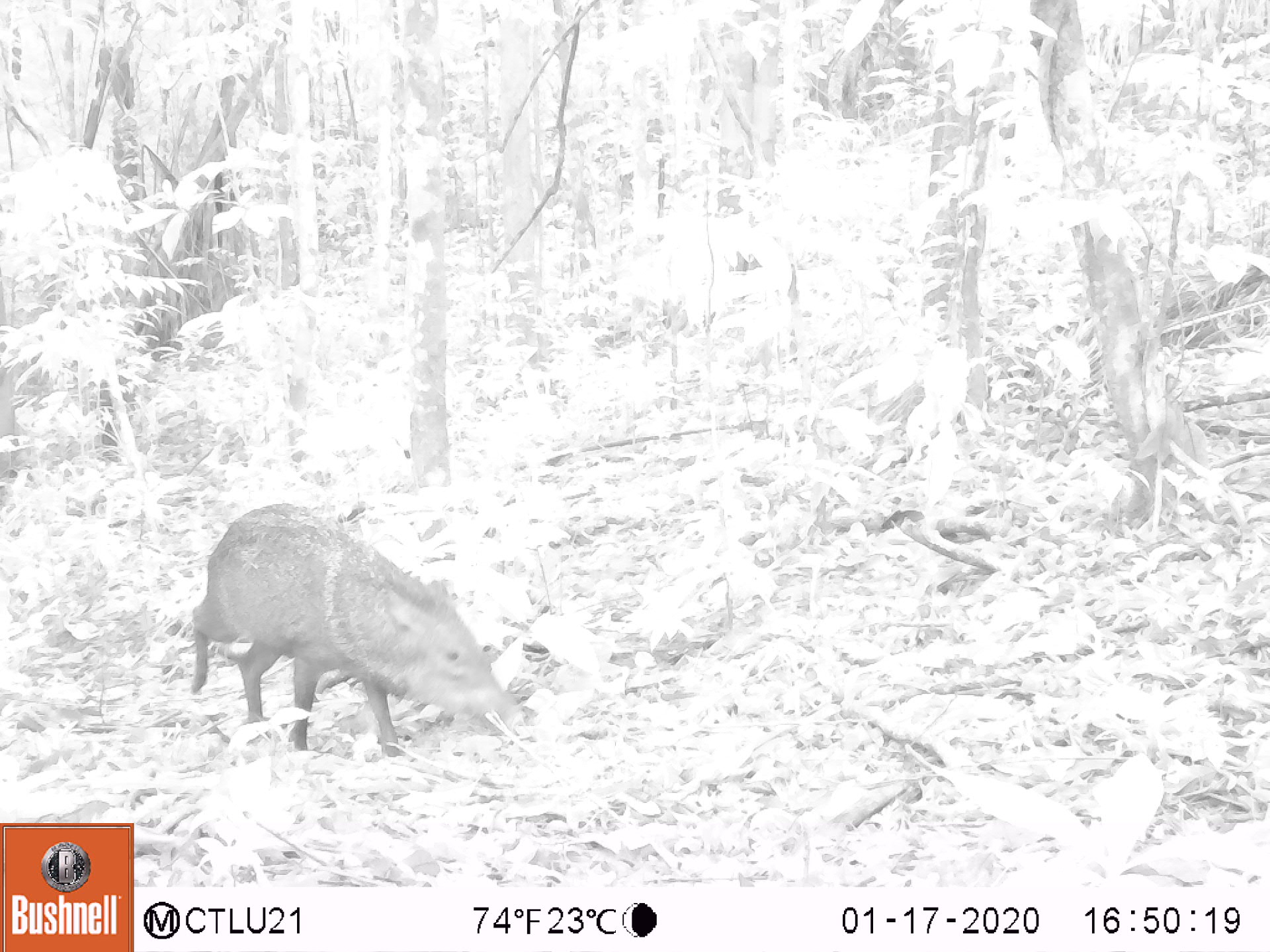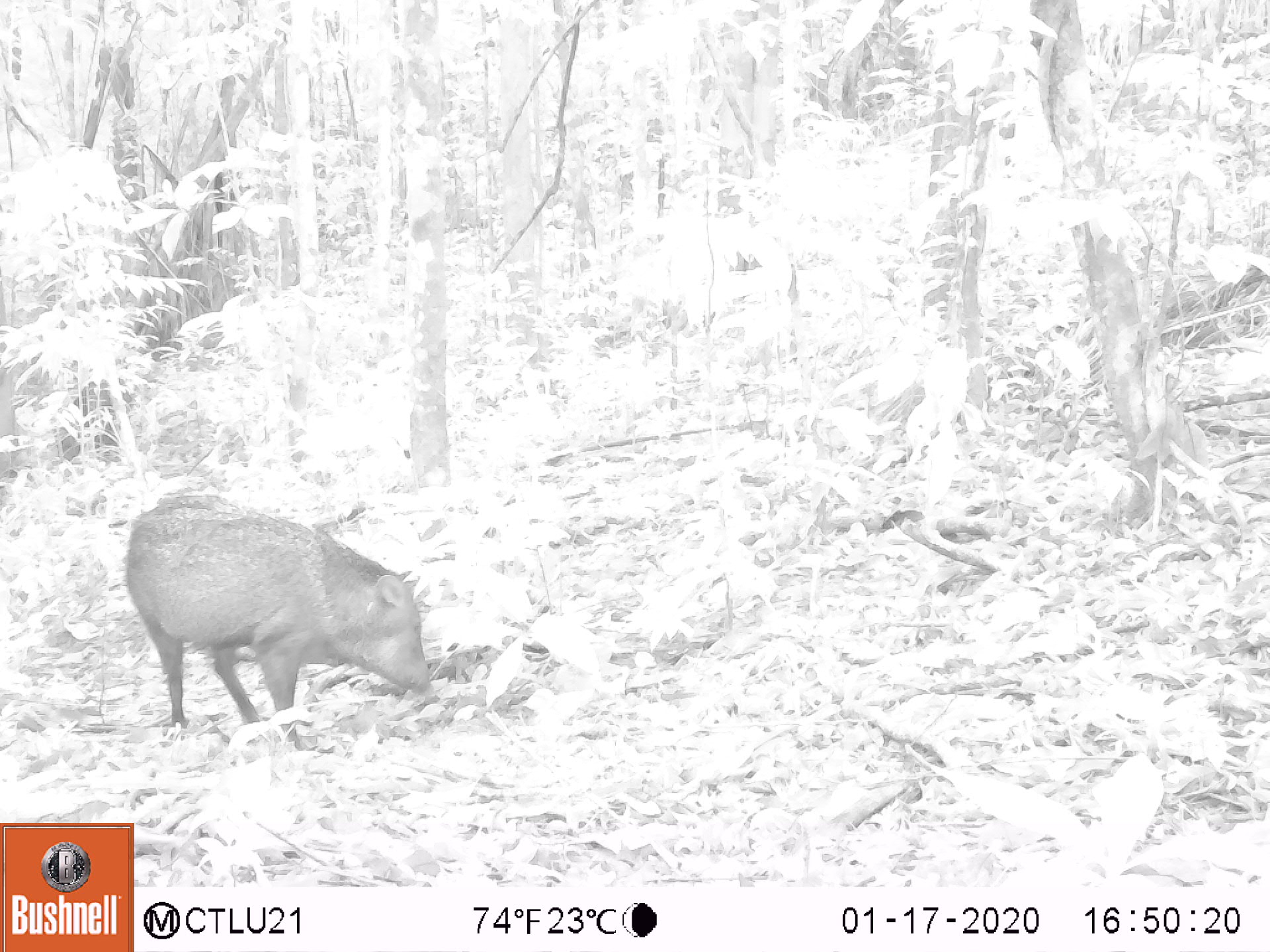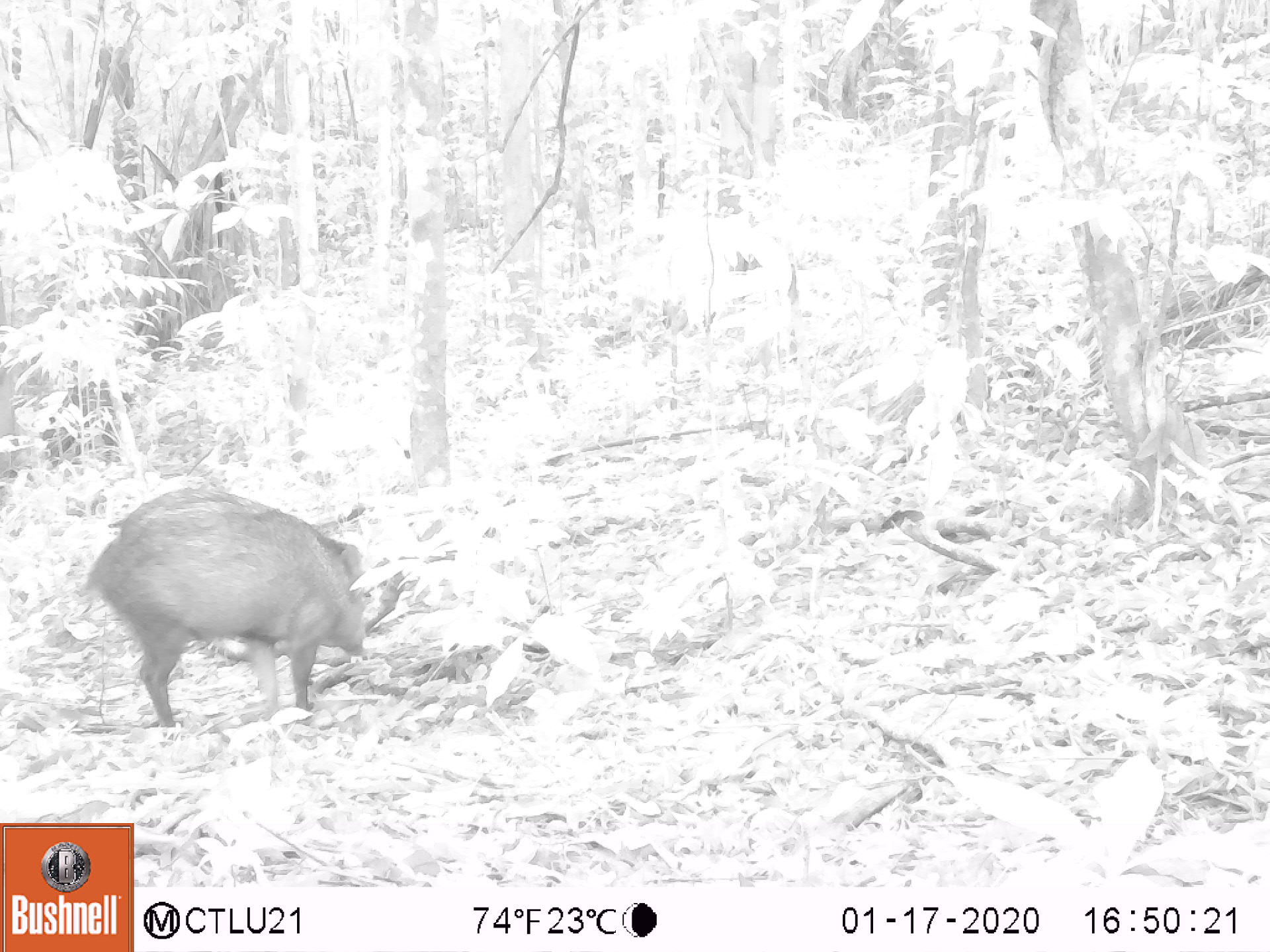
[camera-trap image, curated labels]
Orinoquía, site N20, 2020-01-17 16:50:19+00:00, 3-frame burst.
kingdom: Animalia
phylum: Chordata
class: Mammalia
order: Artiodactyla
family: Tayassuidae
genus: Pecari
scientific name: Pecari tajacu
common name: collared peccary